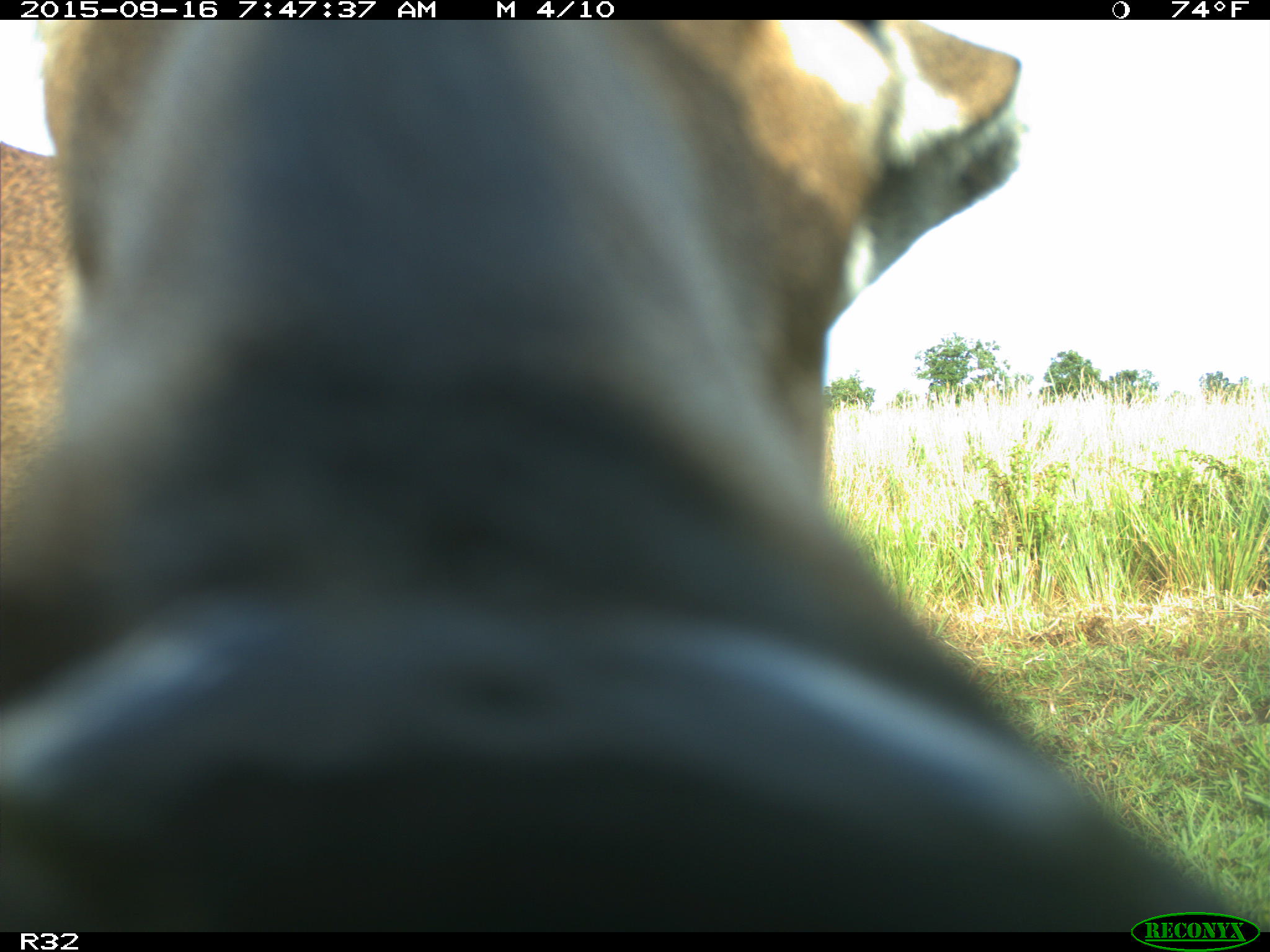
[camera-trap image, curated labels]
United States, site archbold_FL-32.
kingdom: Animalia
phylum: Chordata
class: Mammalia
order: Artiodactyla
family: Bovidae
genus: Bos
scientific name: Bos taurus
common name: domestic cow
Bos taurus (domestic cow).